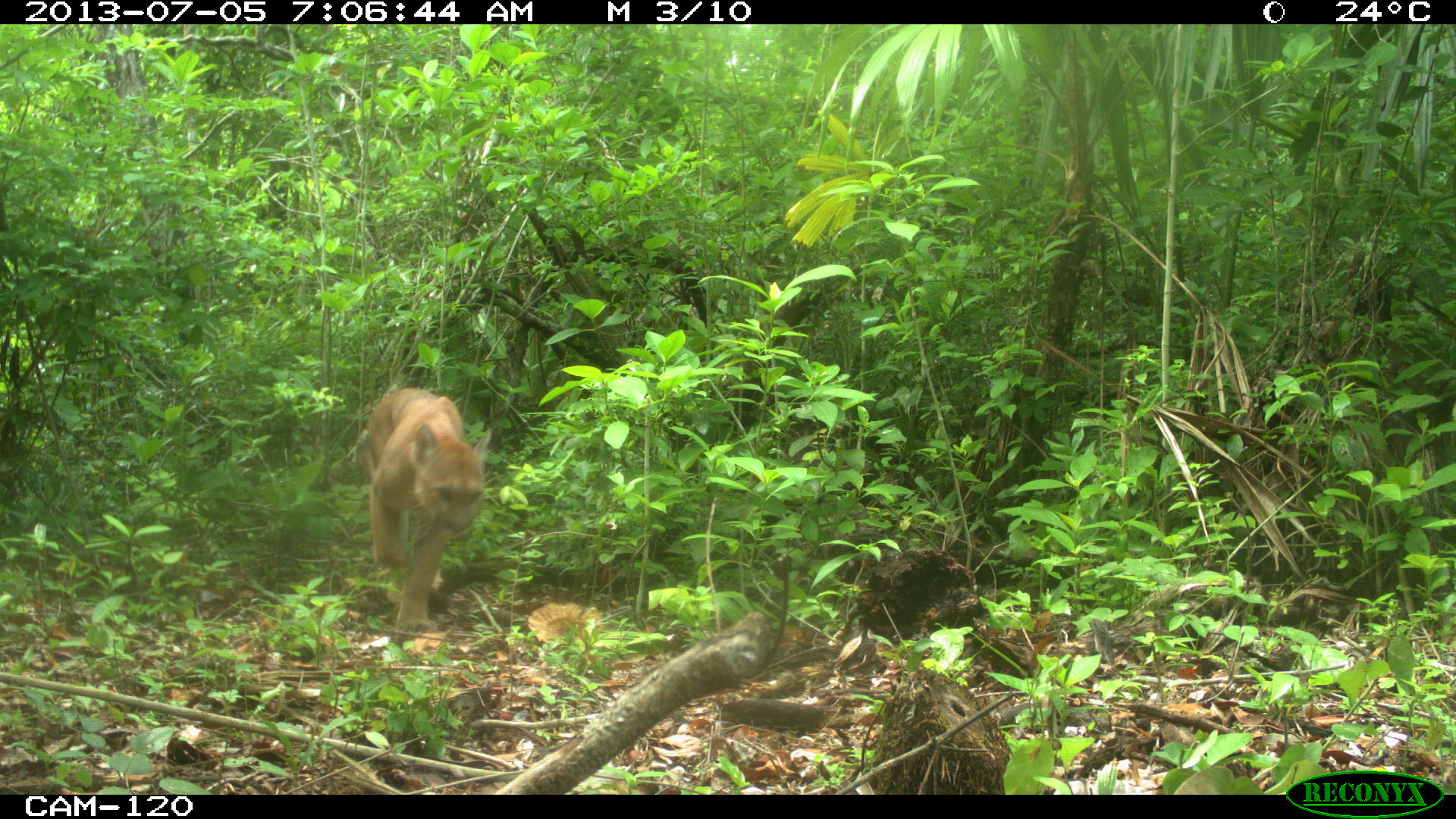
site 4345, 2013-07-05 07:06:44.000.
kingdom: Animalia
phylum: Chordata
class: Mammalia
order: Carnivora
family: Felidae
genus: Puma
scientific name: Puma concolor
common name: mountain lion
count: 1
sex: male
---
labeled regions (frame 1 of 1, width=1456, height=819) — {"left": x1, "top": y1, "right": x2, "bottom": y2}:
puma concolor: {"left": 355, "top": 387, "right": 493, "bottom": 642}